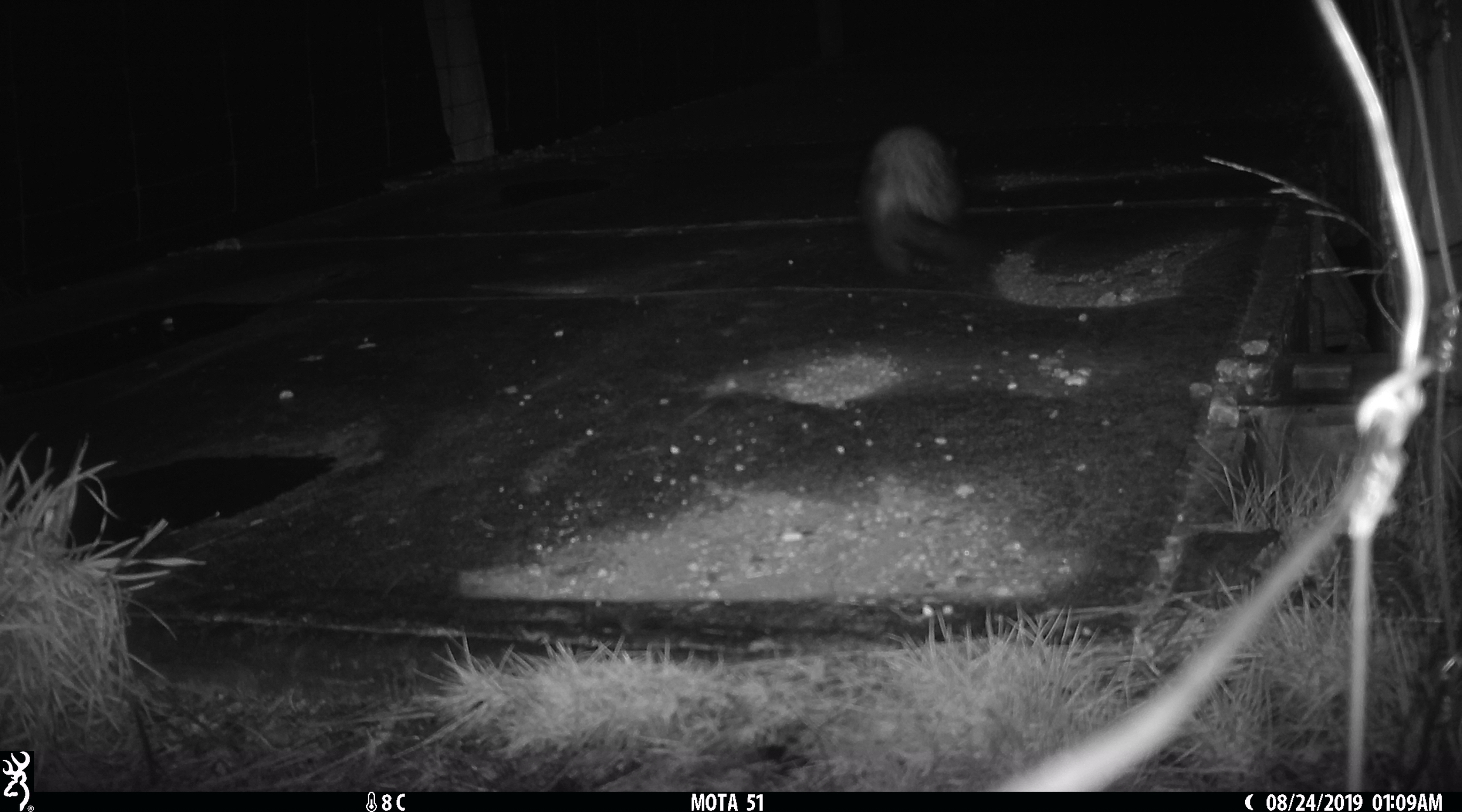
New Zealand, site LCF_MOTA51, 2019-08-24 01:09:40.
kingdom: Animalia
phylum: Chordata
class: Mammalia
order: Carnivora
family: Mustelidae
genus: Mustela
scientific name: Mustela furo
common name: ferret